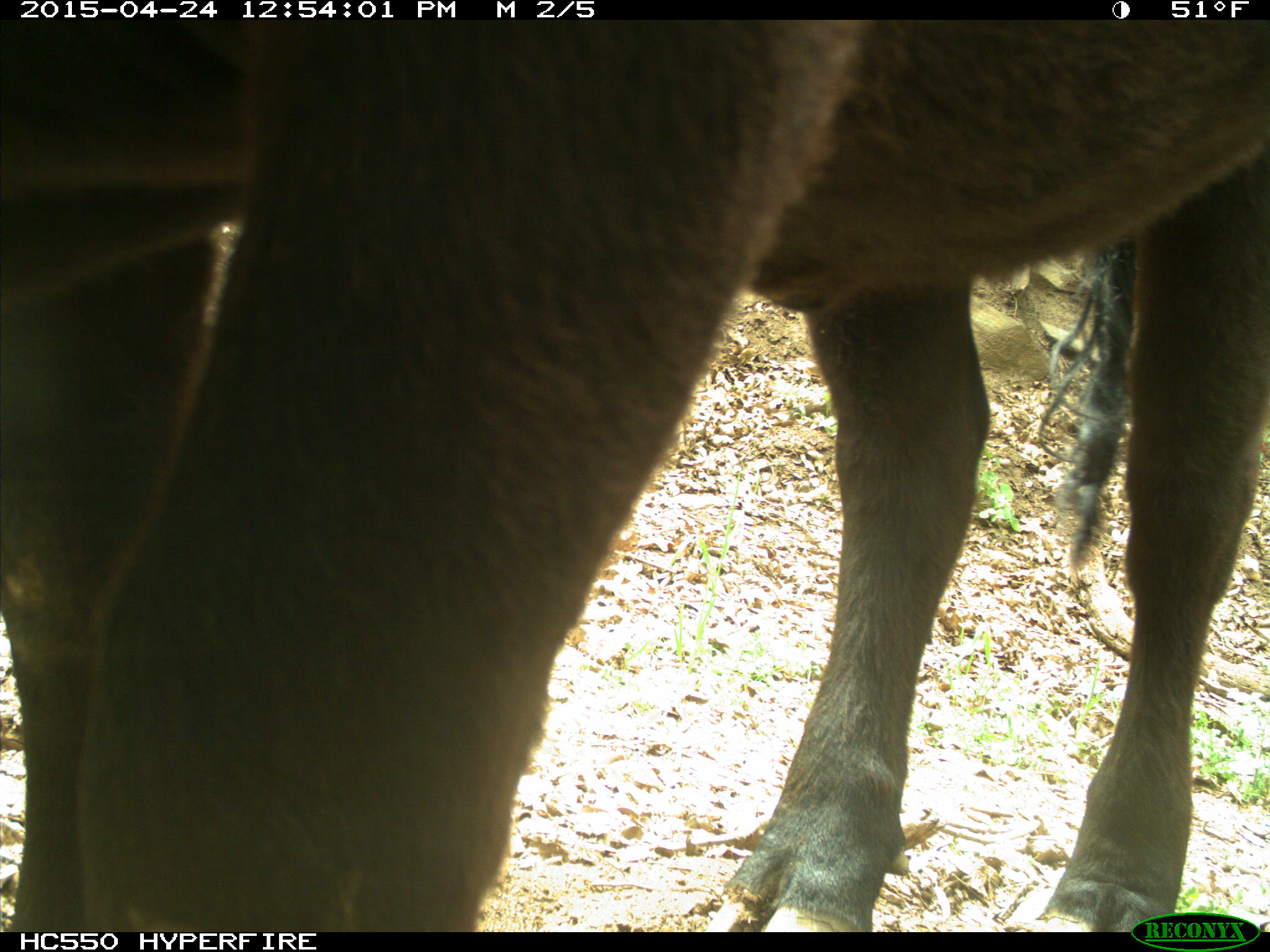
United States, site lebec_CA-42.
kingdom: Animalia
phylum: Chordata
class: Mammalia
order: Artiodactyla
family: Bovidae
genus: Bos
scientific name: Bos taurus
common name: domestic cow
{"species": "Bos taurus (domestic cow)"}